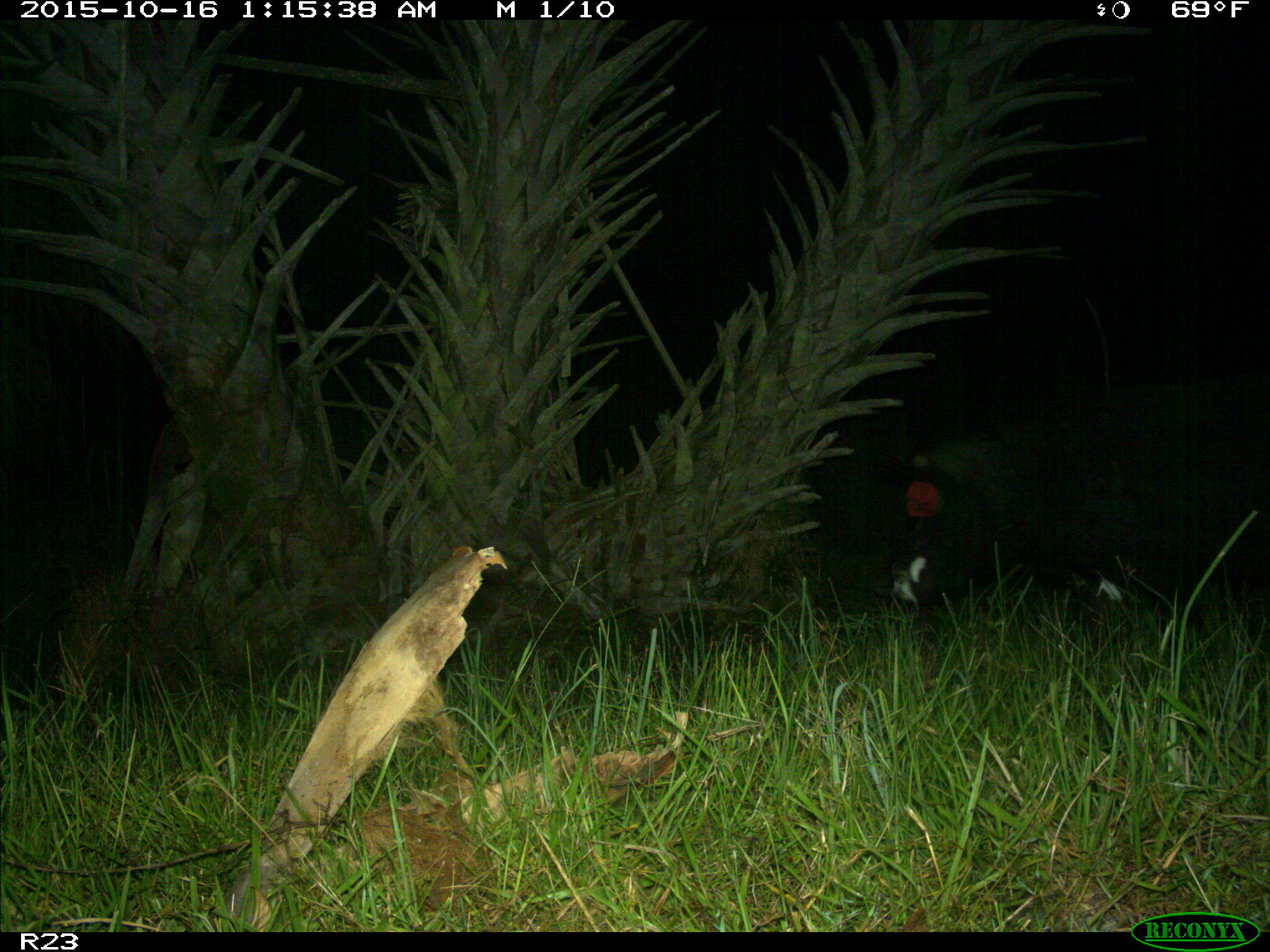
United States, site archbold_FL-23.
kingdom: Animalia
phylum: Chordata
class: Mammalia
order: Artiodactyla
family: Suidae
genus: Sus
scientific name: Sus scrofa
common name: wild boar